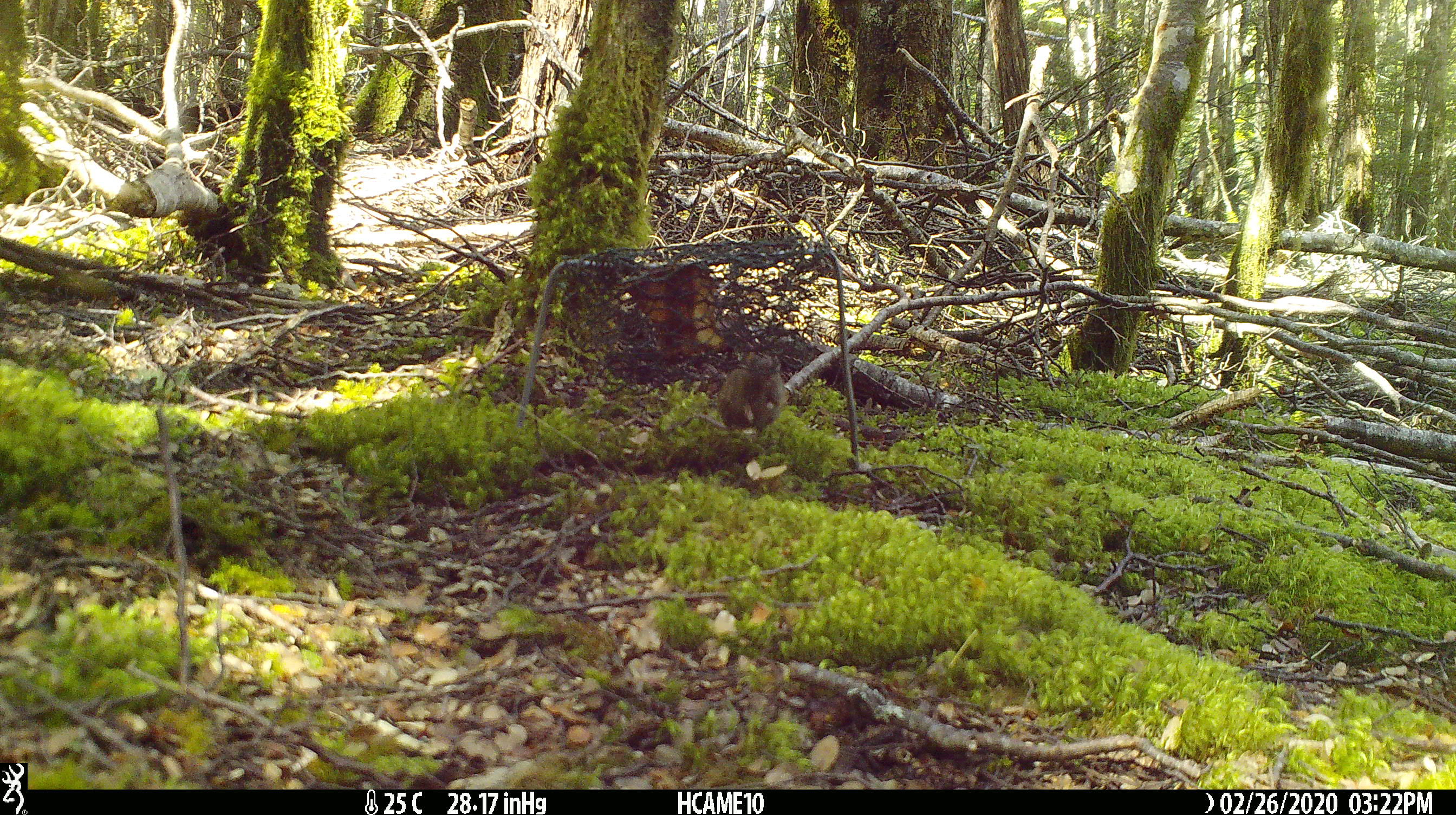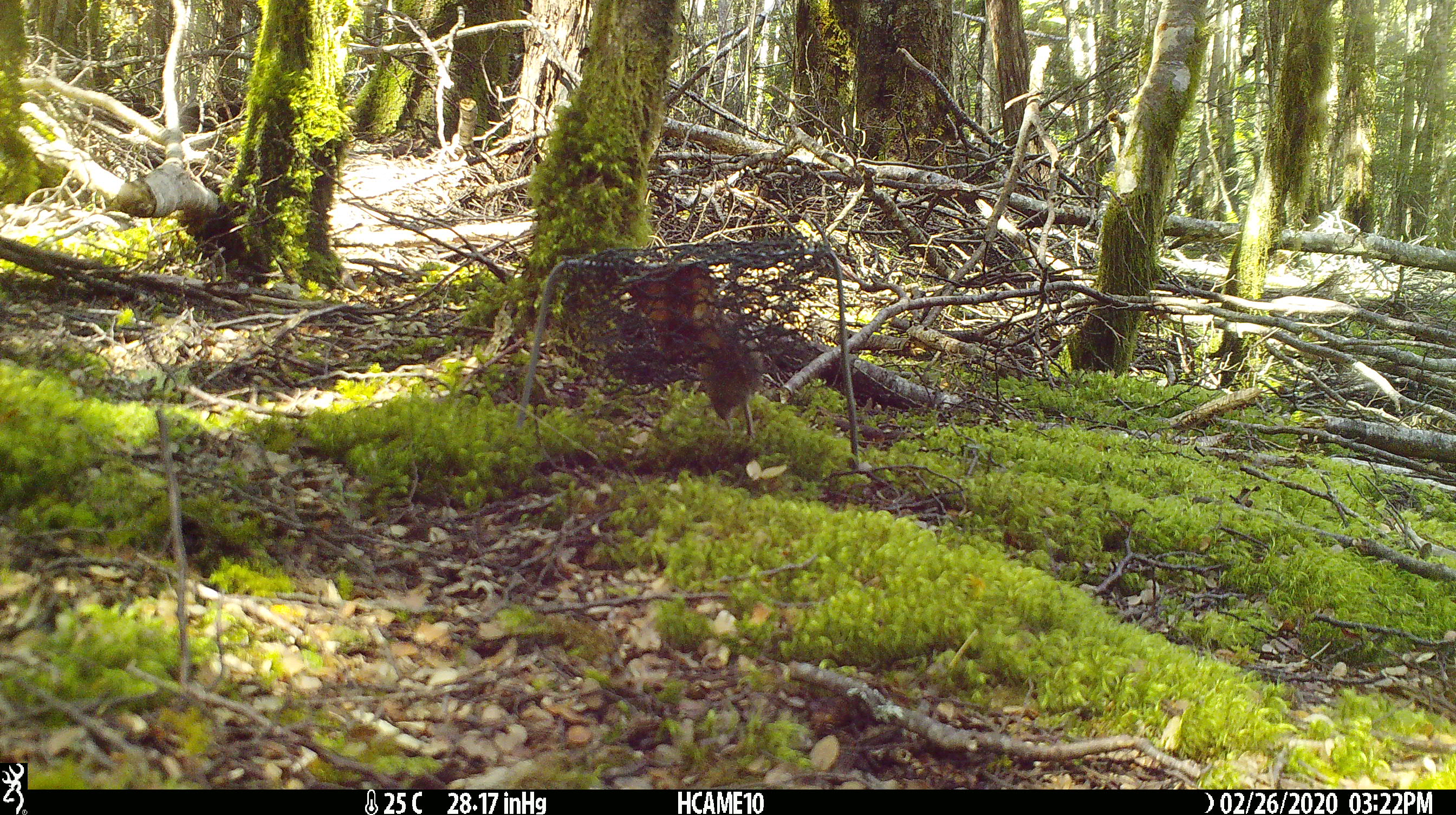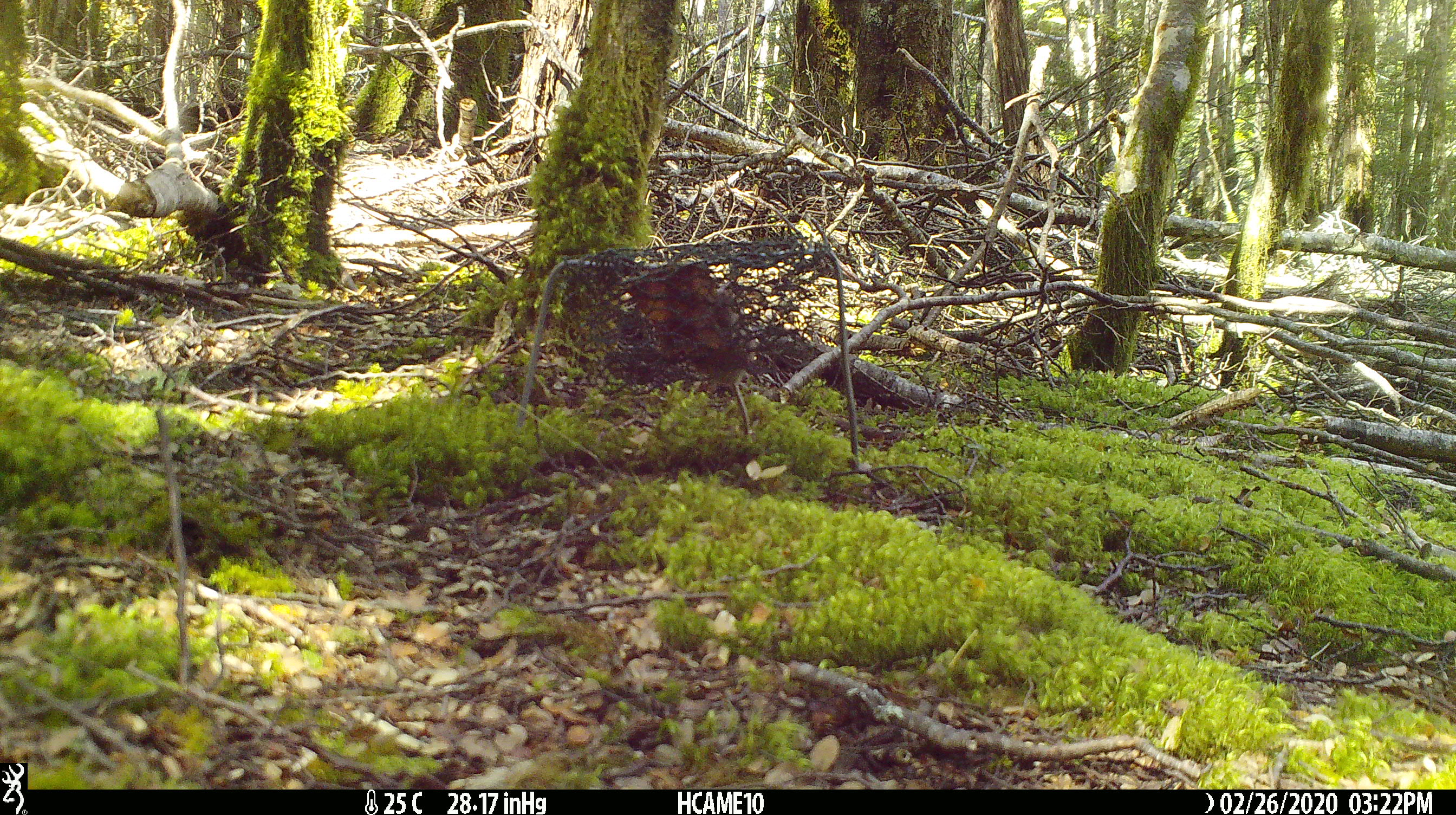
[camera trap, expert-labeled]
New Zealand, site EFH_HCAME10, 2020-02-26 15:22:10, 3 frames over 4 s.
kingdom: Animalia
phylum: Chordata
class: Mammalia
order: Rodentia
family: Muridae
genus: Mus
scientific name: Mus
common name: mouse